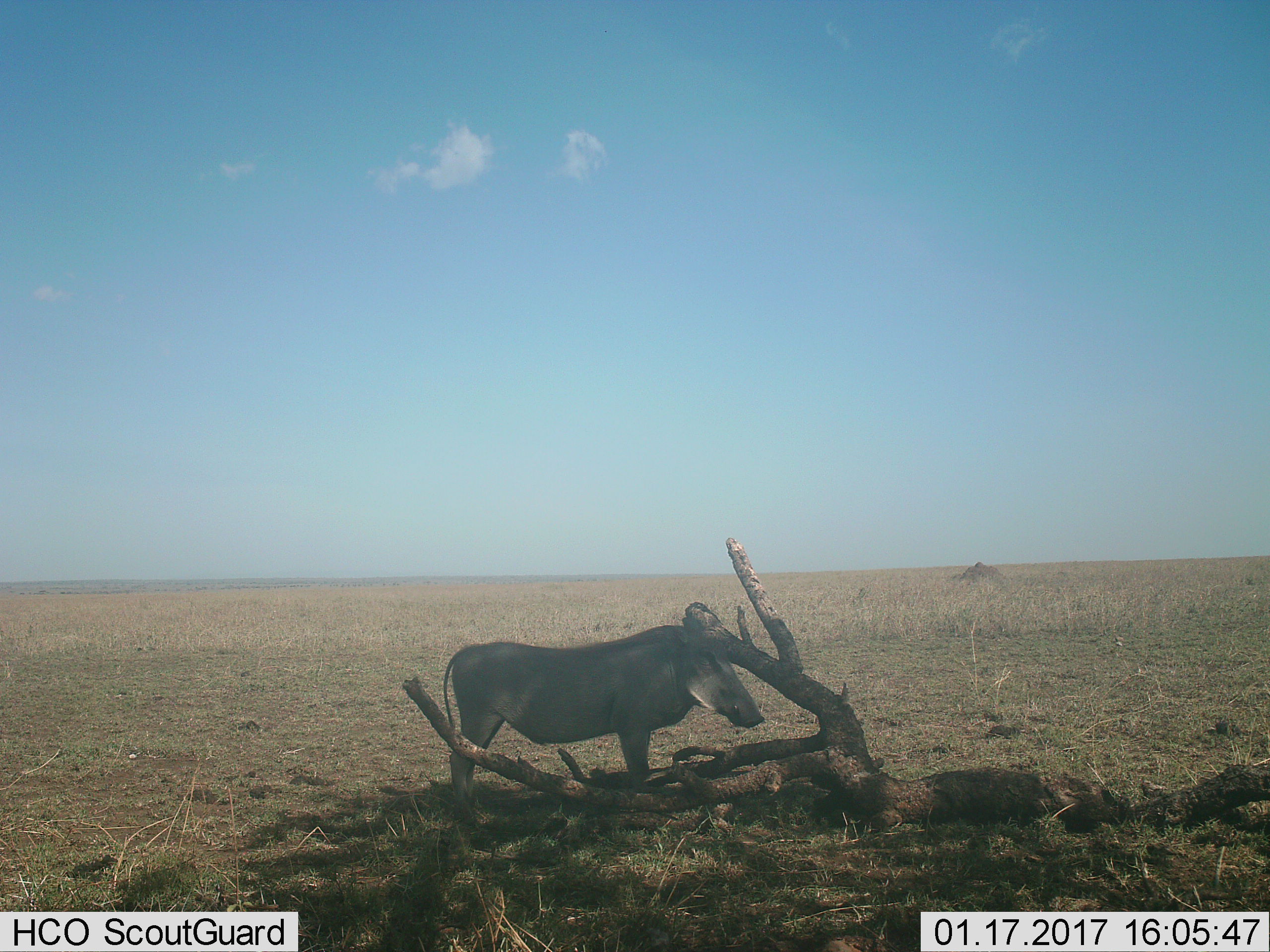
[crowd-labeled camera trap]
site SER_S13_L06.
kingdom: Animalia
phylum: Chordata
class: Mammalia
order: Artiodactyla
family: Suidae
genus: Phacochoerus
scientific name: Phacochoerus africanus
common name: warthog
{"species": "warthog (Phacochoerus africanus)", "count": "1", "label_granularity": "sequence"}